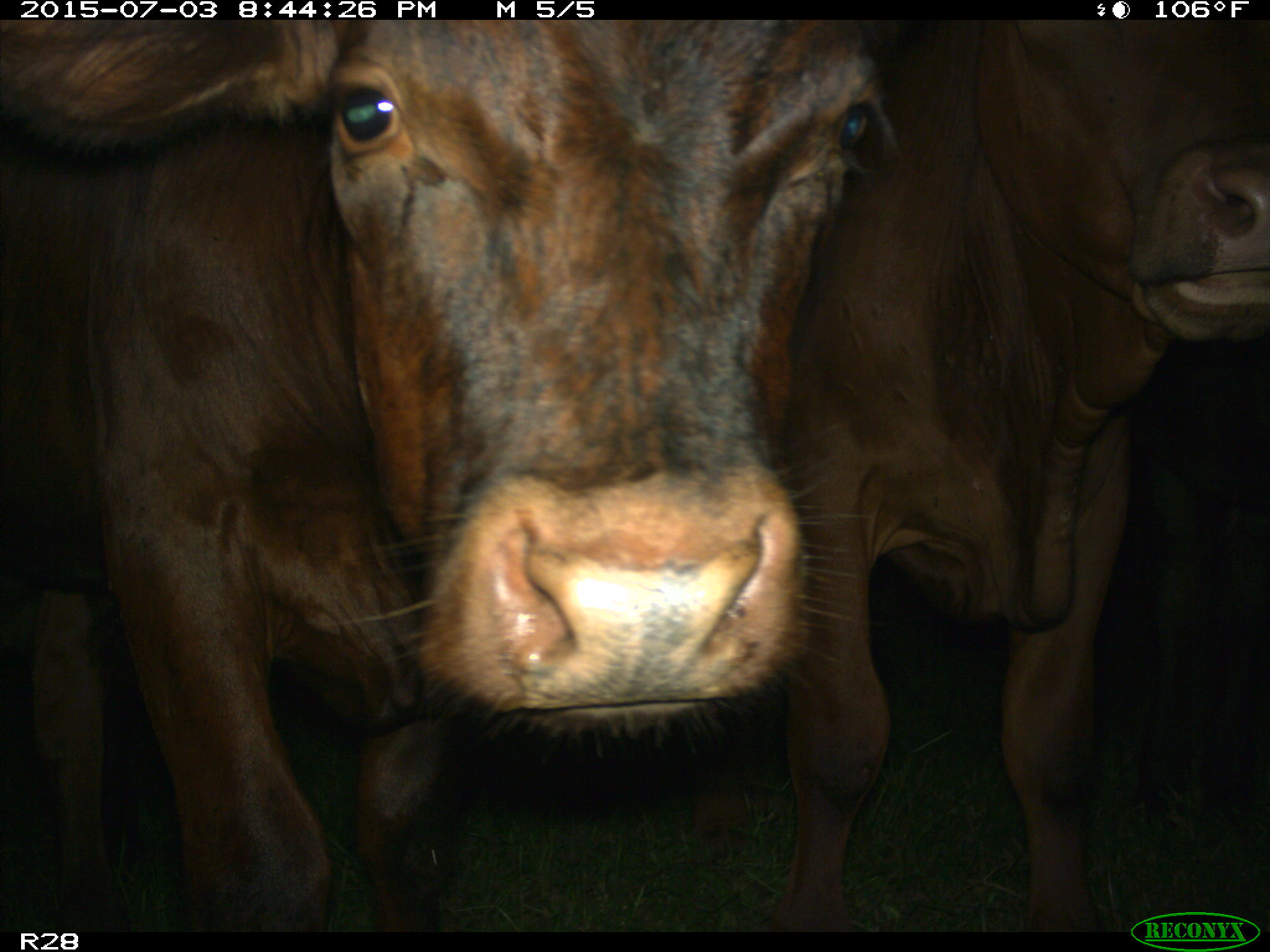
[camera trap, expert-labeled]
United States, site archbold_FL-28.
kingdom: Animalia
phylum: Chordata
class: Mammalia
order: Artiodactyla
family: Bovidae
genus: Bos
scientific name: Bos taurus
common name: domestic cow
Bos taurus (domestic cow).